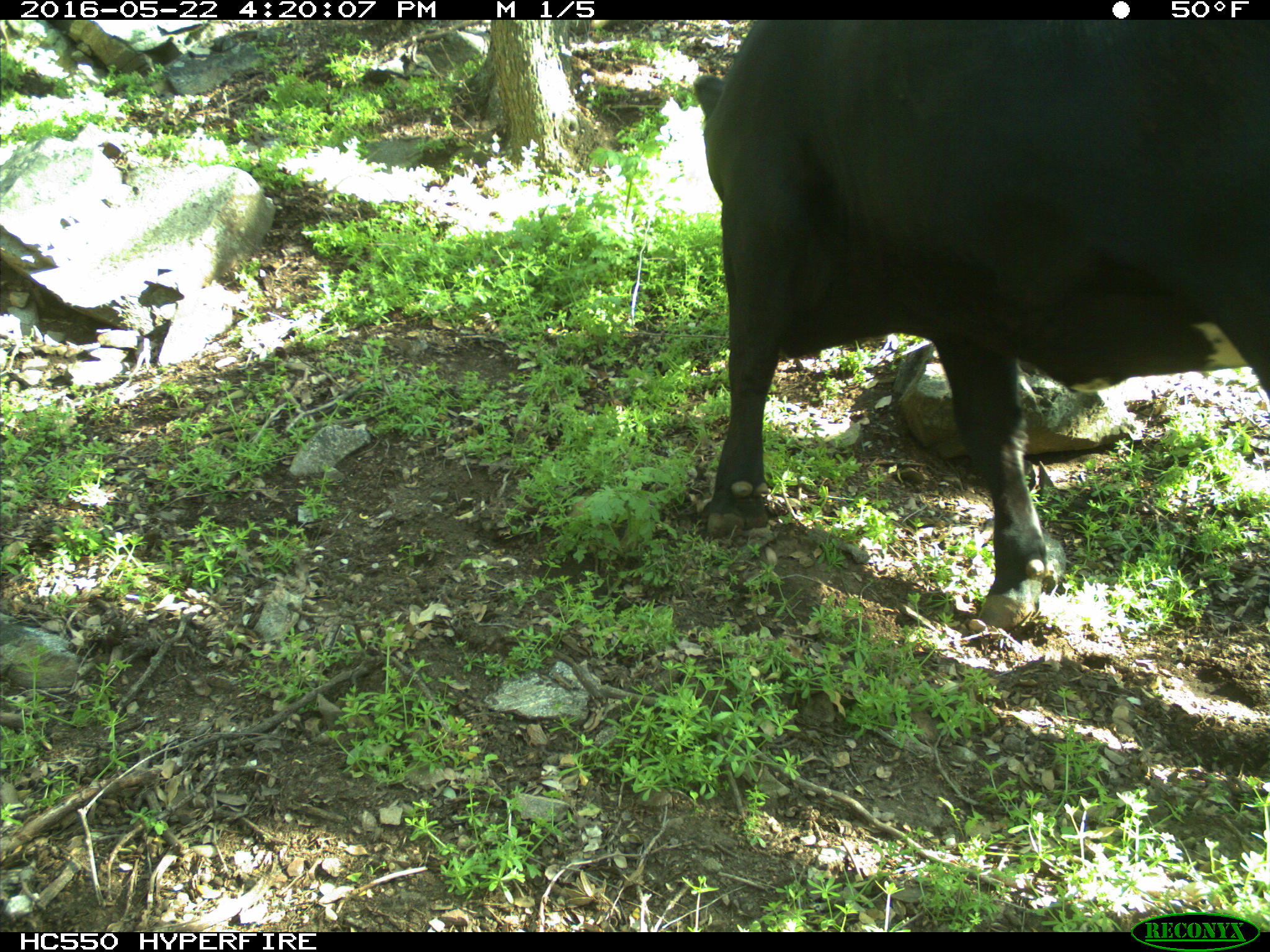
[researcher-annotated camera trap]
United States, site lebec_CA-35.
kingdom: Animalia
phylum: Chordata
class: Mammalia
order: Artiodactyla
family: Bovidae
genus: Bos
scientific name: Bos taurus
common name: domestic cow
Bos taurus (domestic cow).